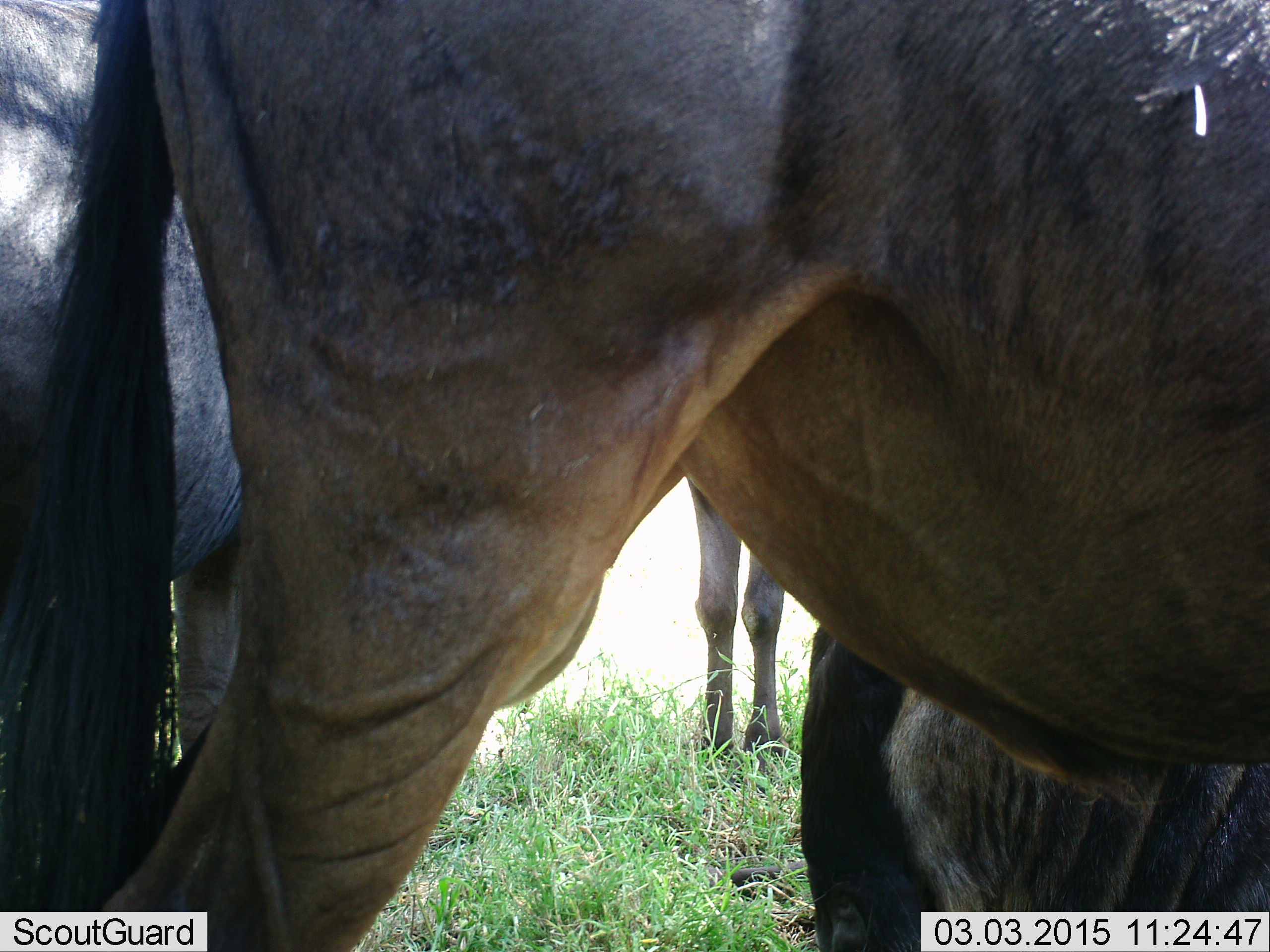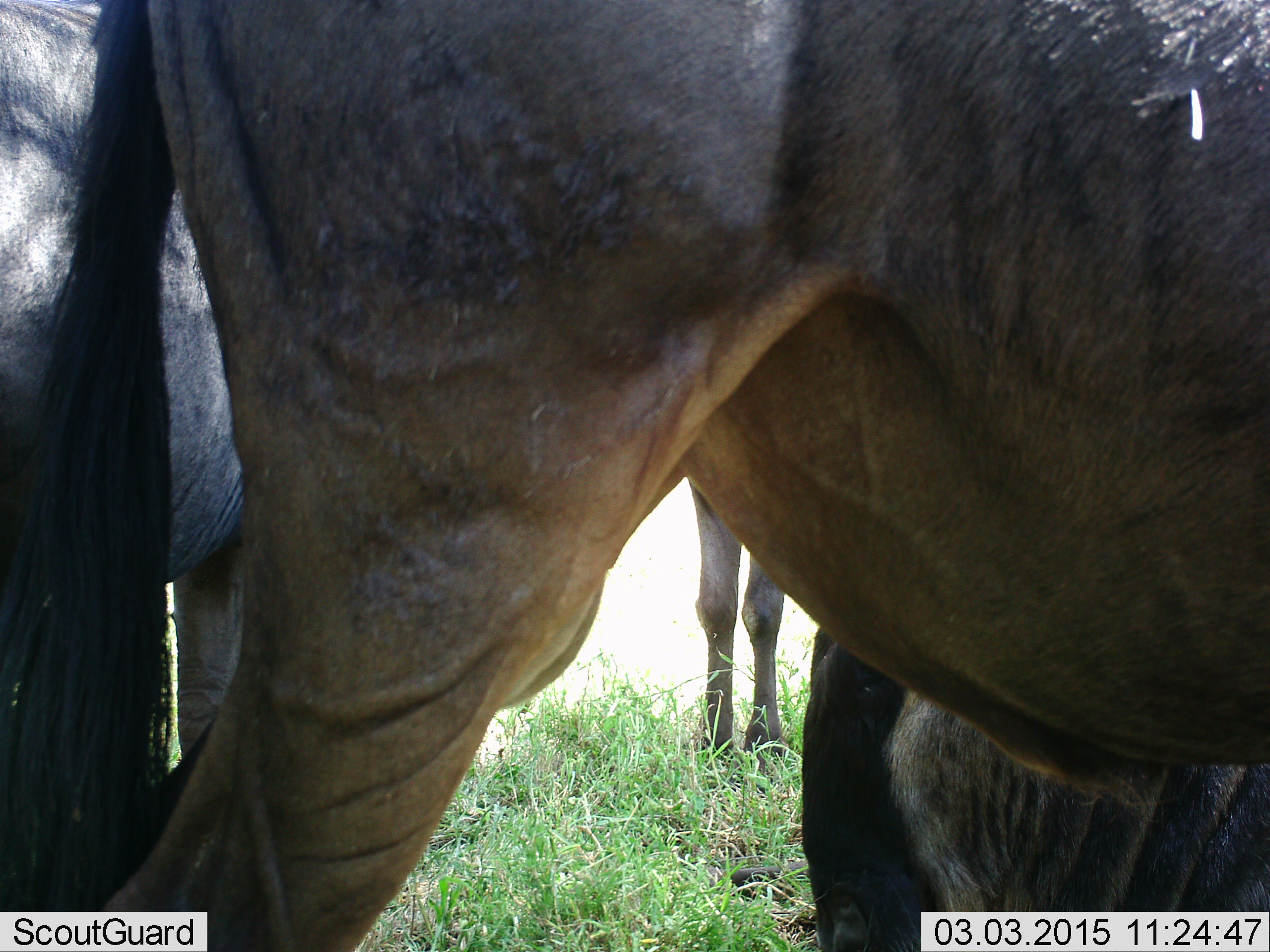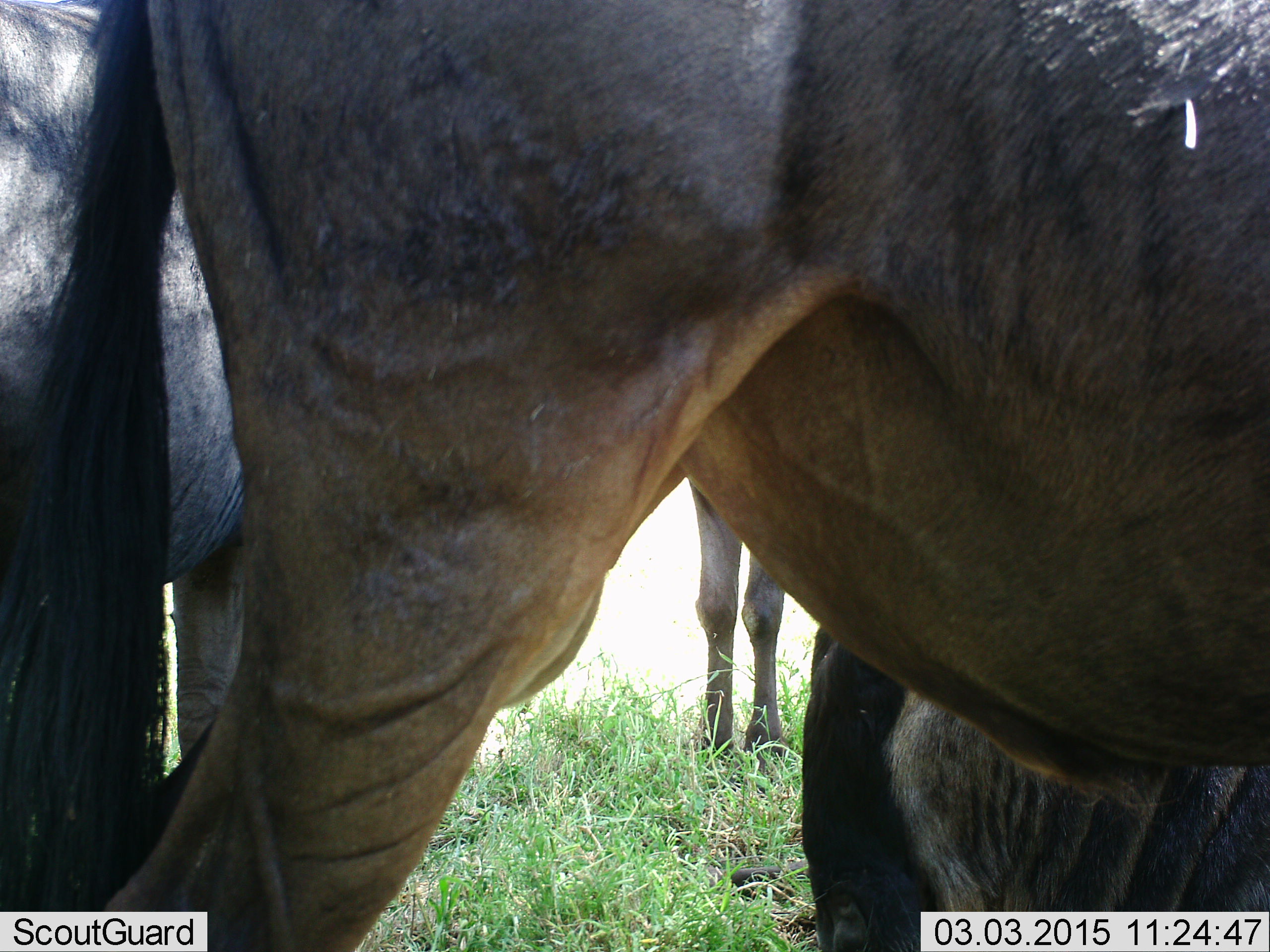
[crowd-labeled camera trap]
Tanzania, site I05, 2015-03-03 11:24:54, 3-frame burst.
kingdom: Animalia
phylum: Chordata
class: Mammalia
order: Artiodactyla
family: Bovidae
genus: Connochaetes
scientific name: Connochaetes taurinus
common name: blue wildebeest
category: wildebeest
Wildebeest (blue wildebeest) (Connochaetes taurinus), count 4. Behavior (volunteer vote fractions): standing 90%, resting 50%, moving 0%, interacting 0%. Young present (vote fraction): 0%. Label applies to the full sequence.